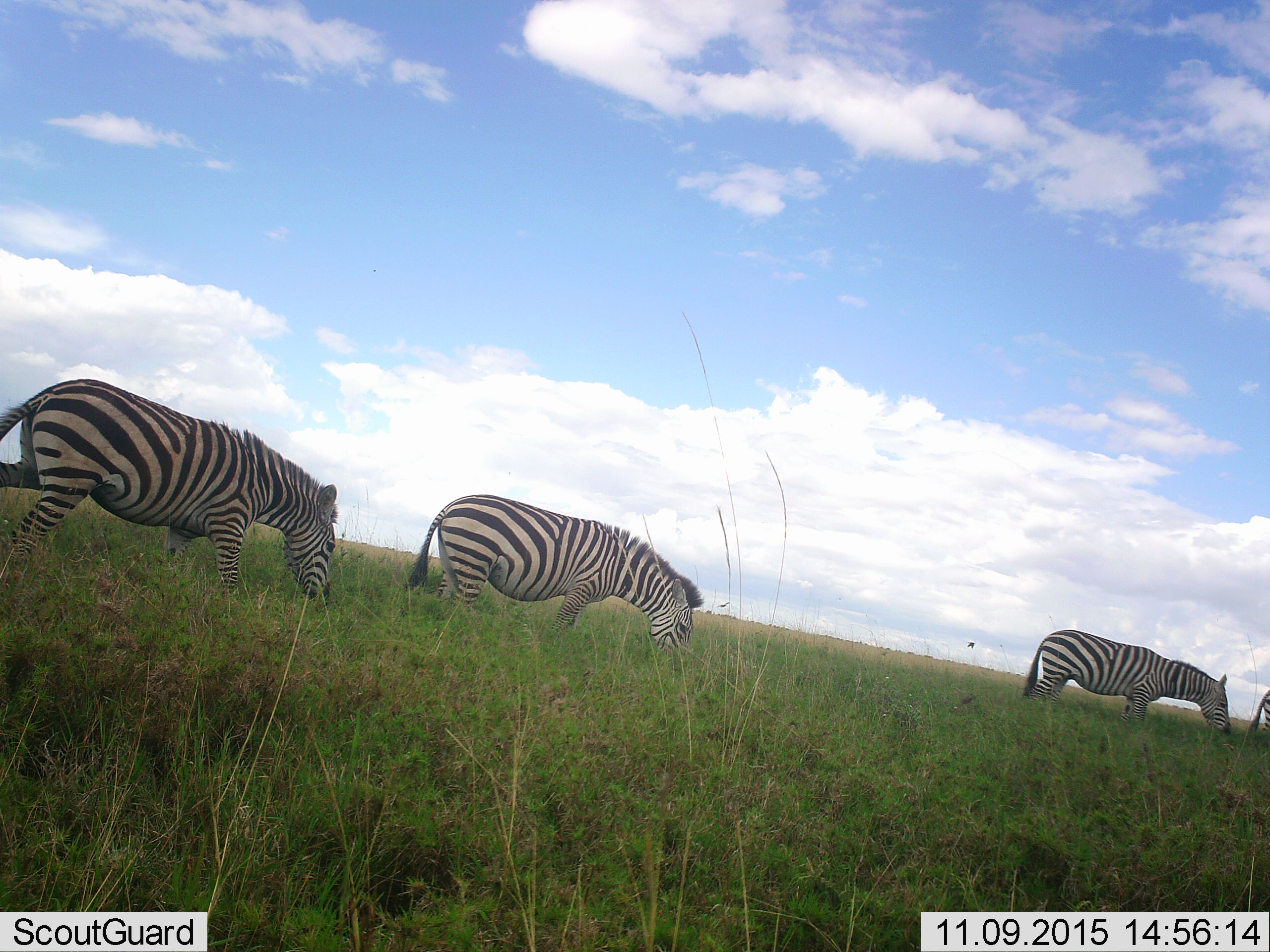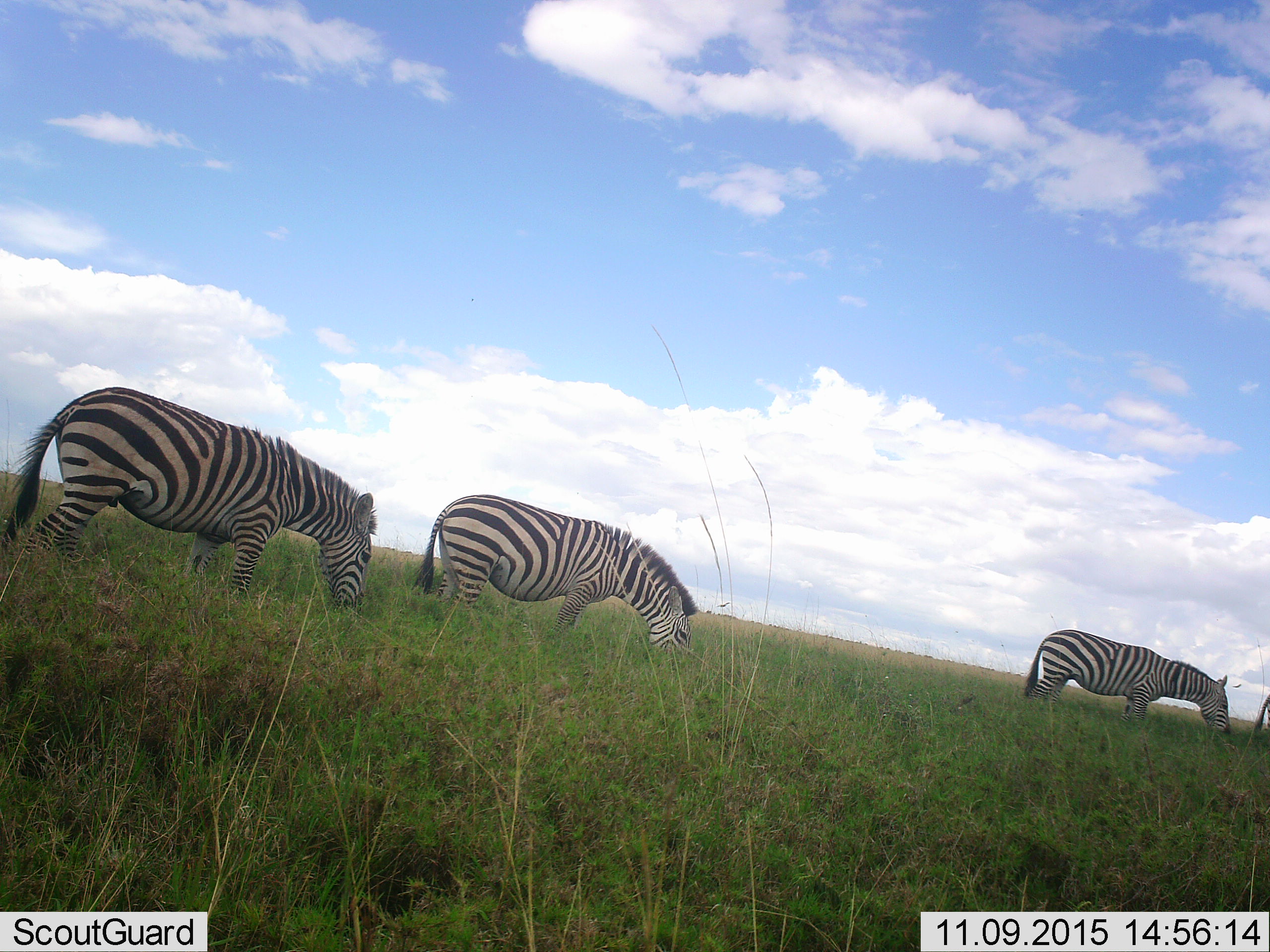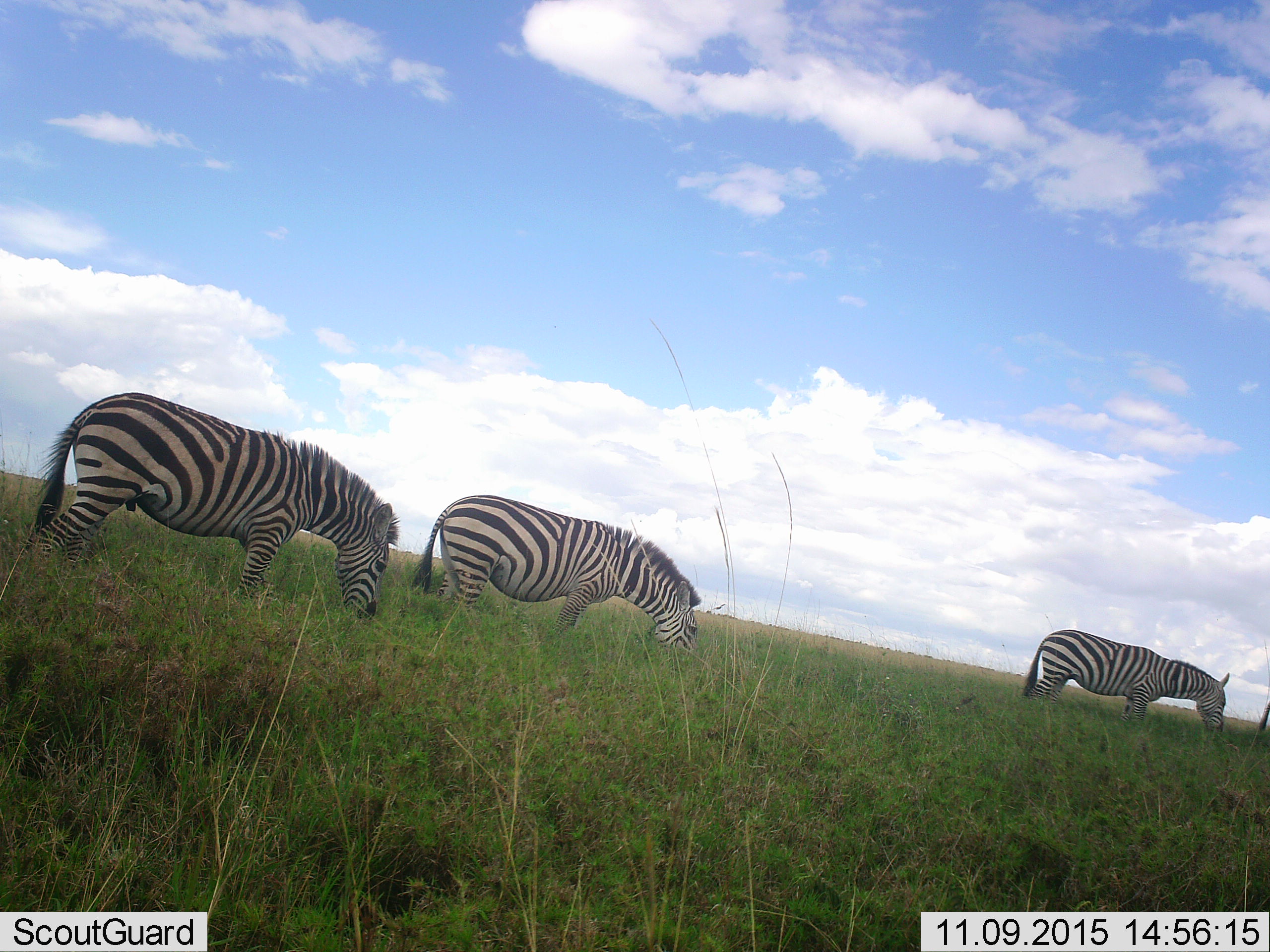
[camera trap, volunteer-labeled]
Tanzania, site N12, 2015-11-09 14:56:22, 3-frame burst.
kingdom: Animalia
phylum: Chordata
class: Mammalia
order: Perissodactyla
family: Equidae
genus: Equus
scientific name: Equus quagga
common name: plains zebra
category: zebra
Zebra (plains zebra) (Equus quagga), count 4. Behavior (volunteer vote fractions): standing 11%, resting 0%, moving 44%, interacting 0%. Young present (vote fraction): 0%. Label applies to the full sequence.